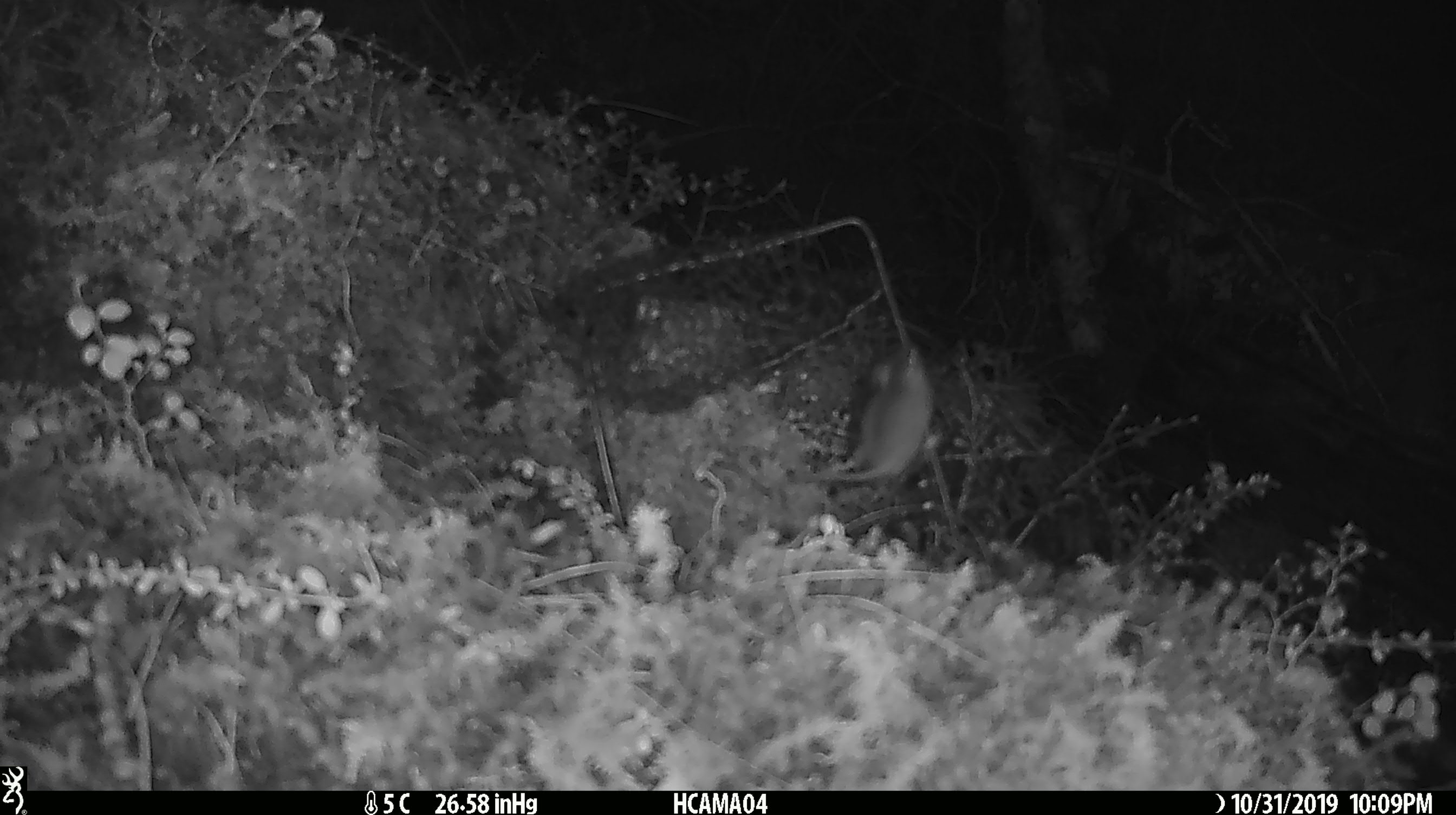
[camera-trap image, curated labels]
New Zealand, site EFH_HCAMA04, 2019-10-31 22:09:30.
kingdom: Animalia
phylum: Chordata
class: Mammalia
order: Rodentia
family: Muridae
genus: Mus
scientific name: Mus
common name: mouse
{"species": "mouse (Mus)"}